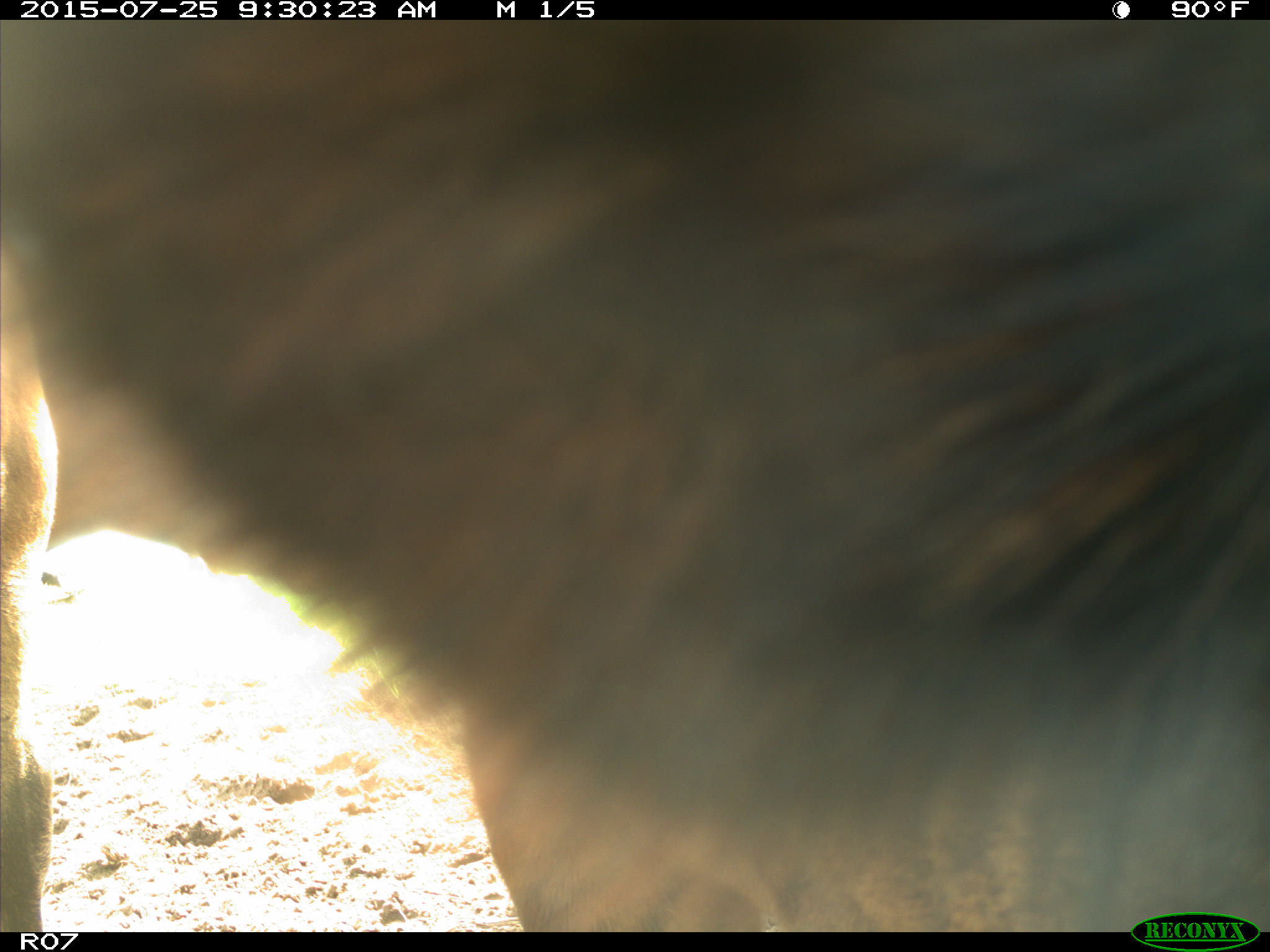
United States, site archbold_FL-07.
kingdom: Animalia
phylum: Chordata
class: Mammalia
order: Artiodactyla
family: Bovidae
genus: Bos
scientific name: Bos taurus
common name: domestic cow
Bos taurus (domestic cow).